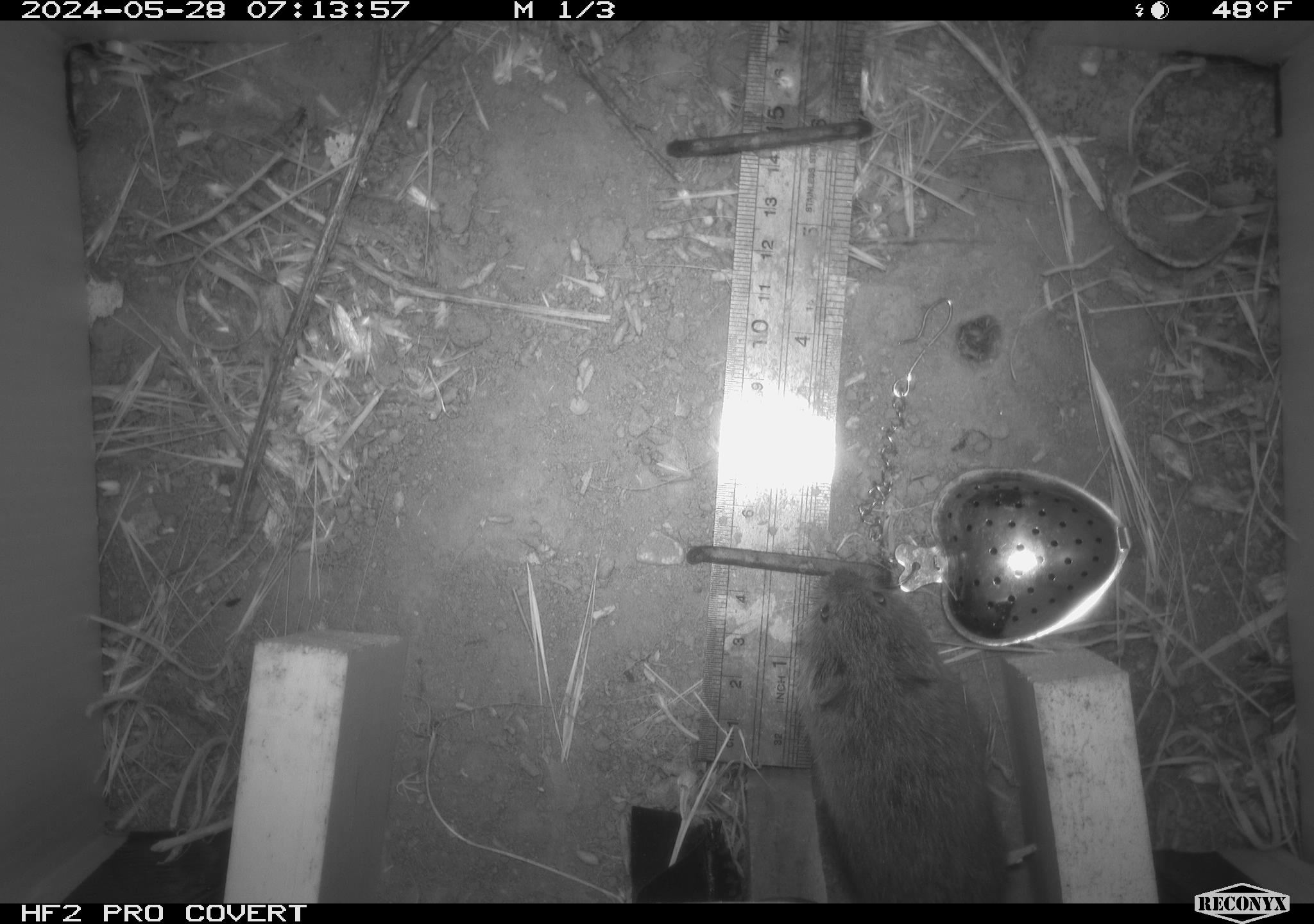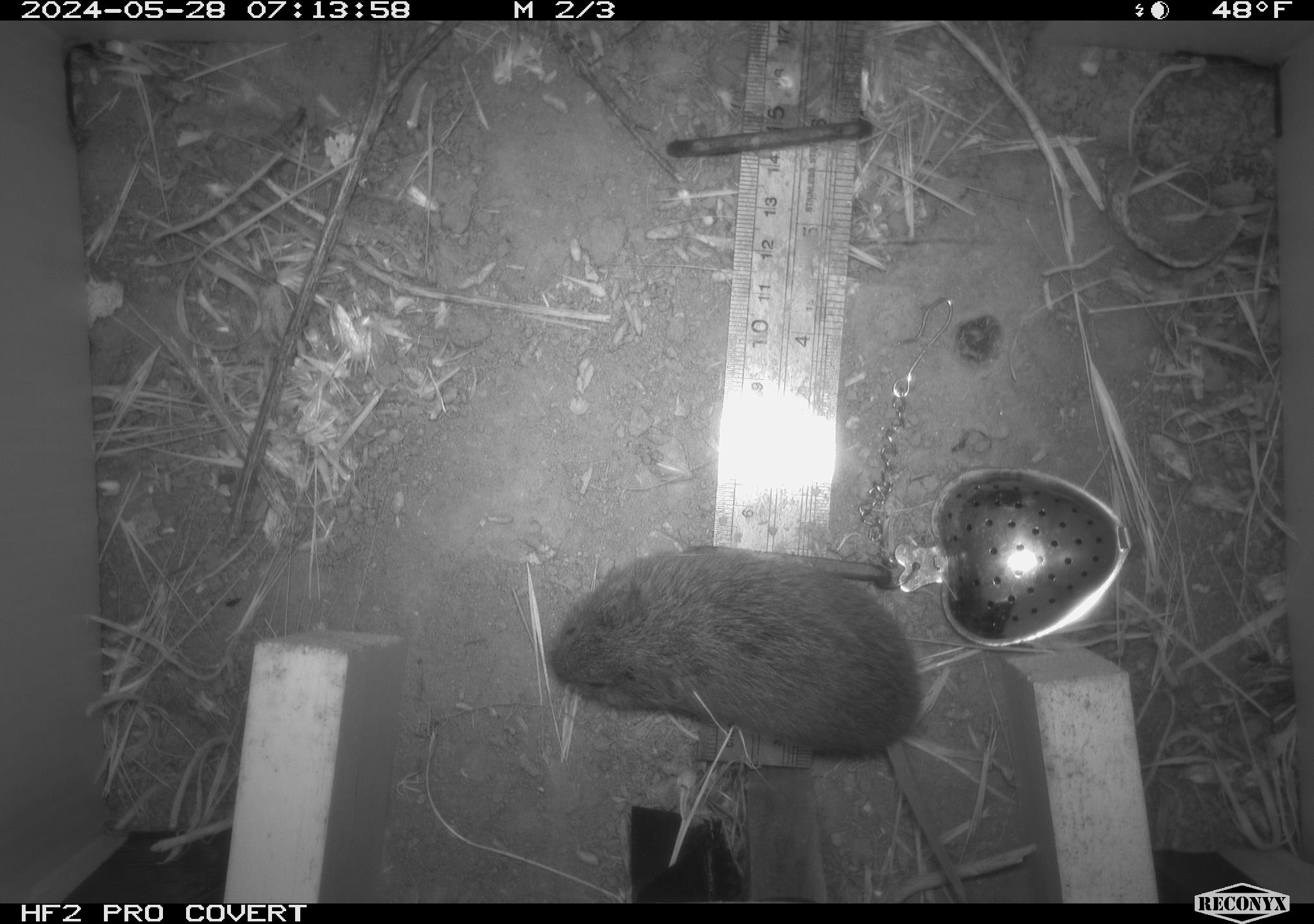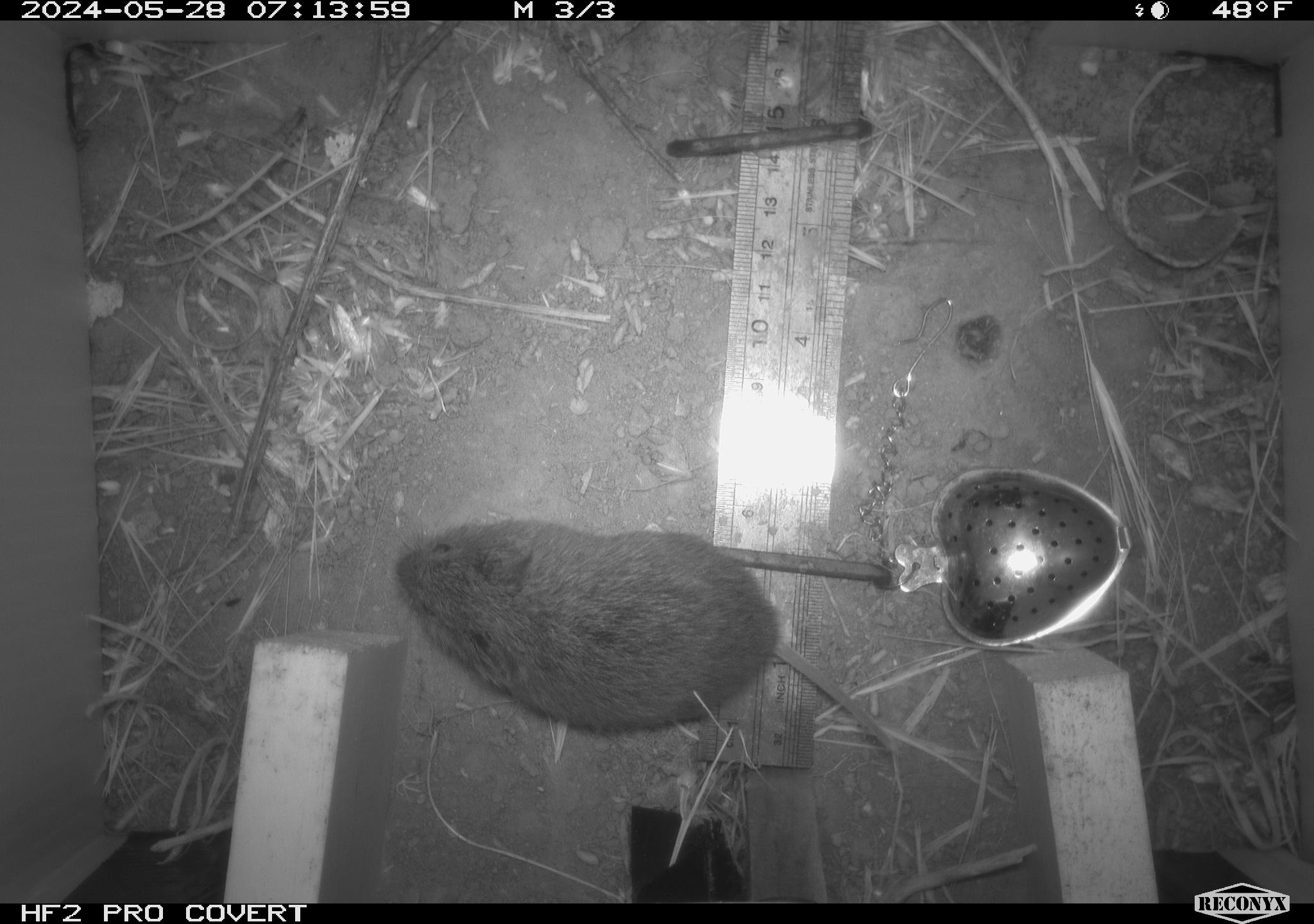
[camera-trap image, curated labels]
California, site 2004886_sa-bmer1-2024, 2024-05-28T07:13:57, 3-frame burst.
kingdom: Animalia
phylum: Chordata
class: Mammalia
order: Rodentia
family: Cricetidae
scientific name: Arvicolinae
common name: voles, lemmings, and muskrats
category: arvicolinae subfamily